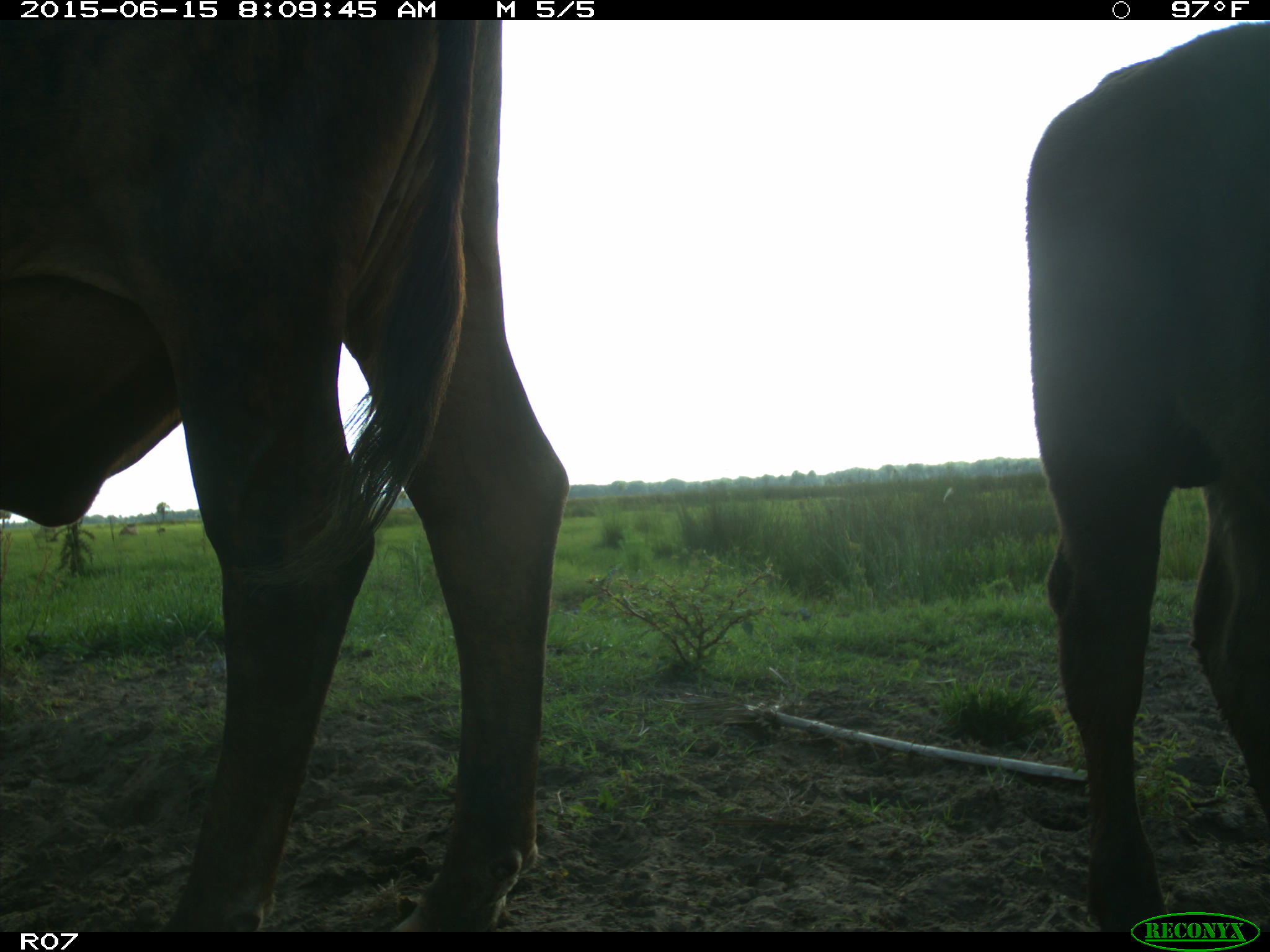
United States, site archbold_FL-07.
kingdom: Animalia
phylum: Chordata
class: Mammalia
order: Artiodactyla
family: Bovidae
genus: Bos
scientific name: Bos taurus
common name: domestic cow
Bos taurus (domestic cow).